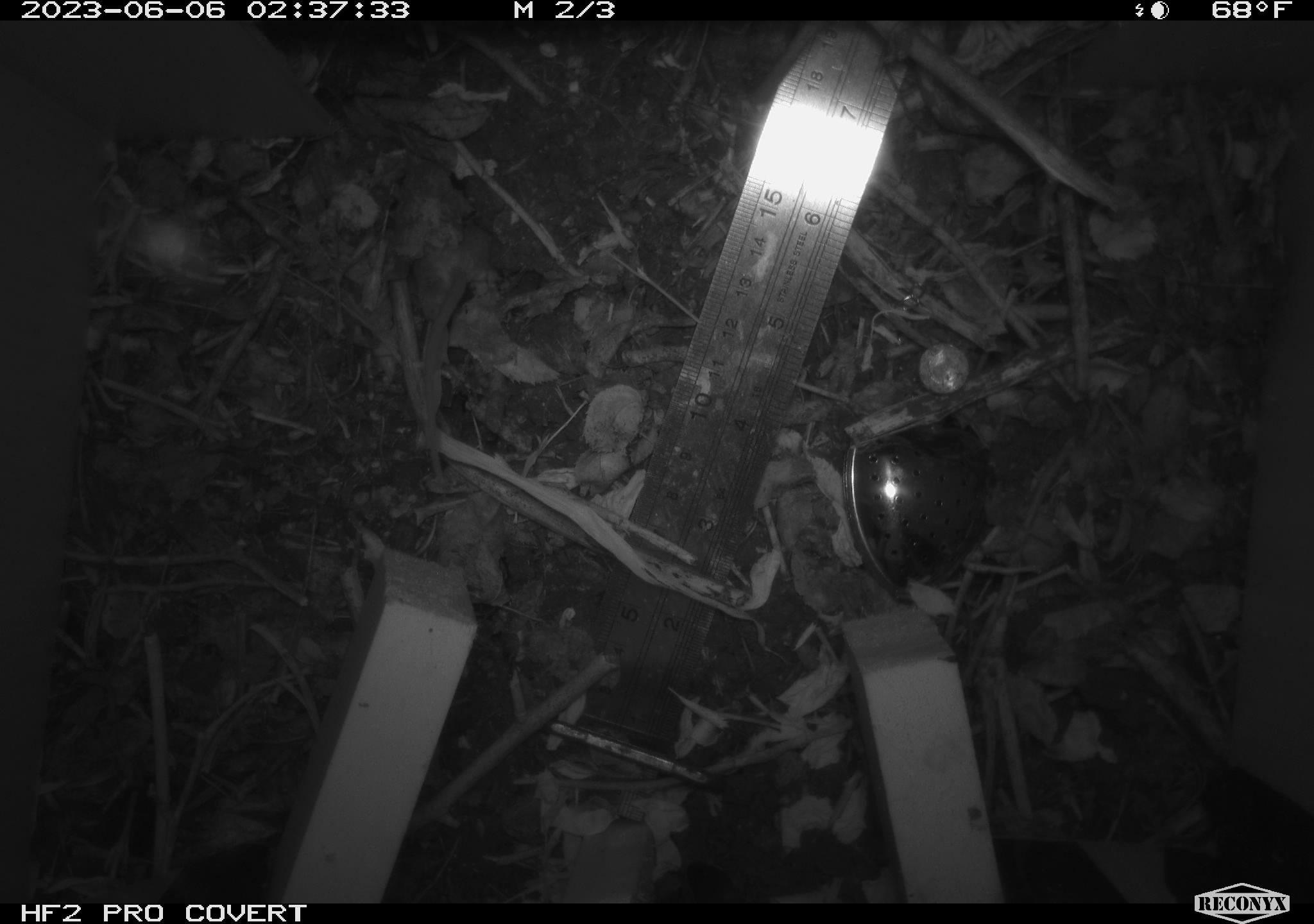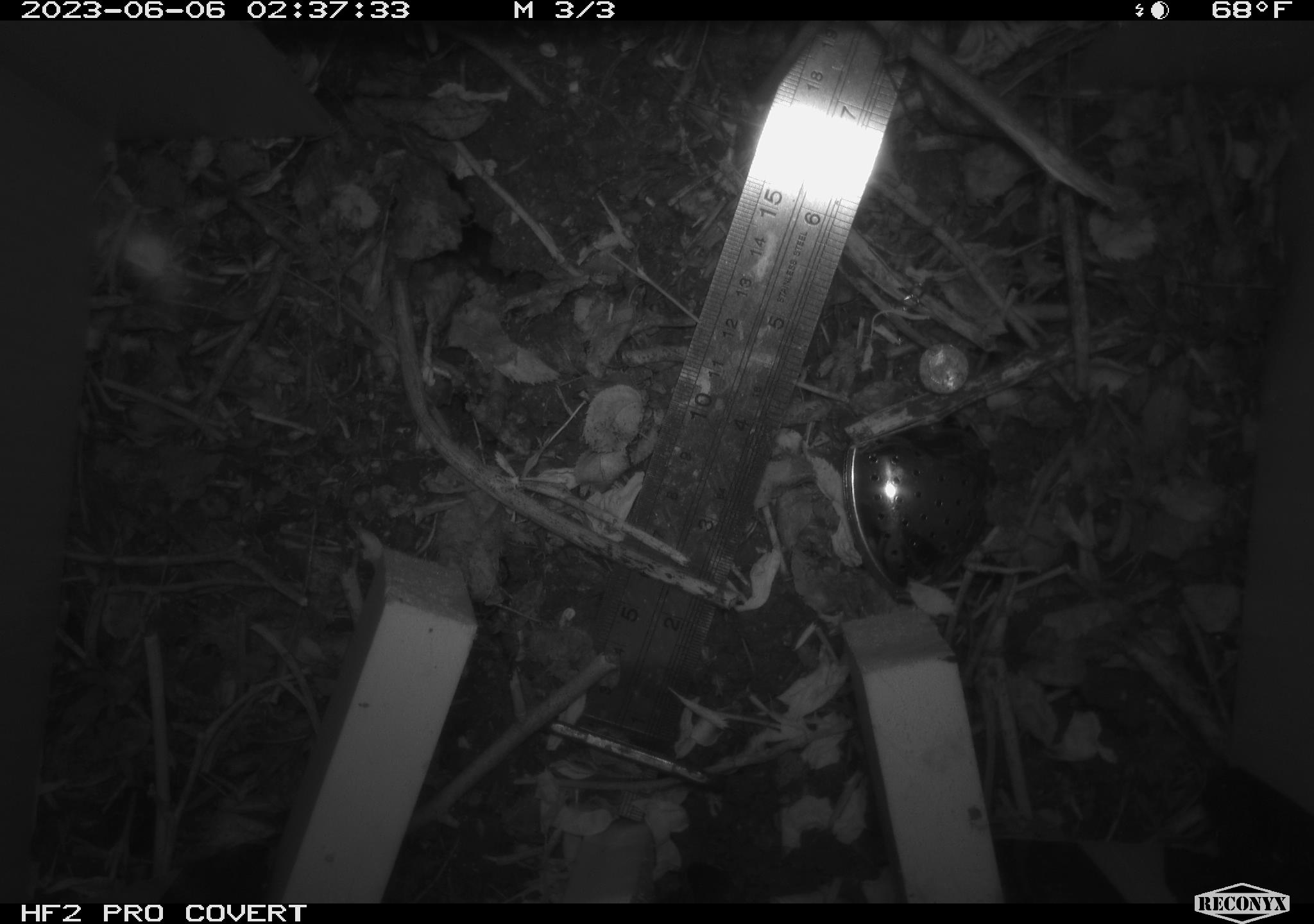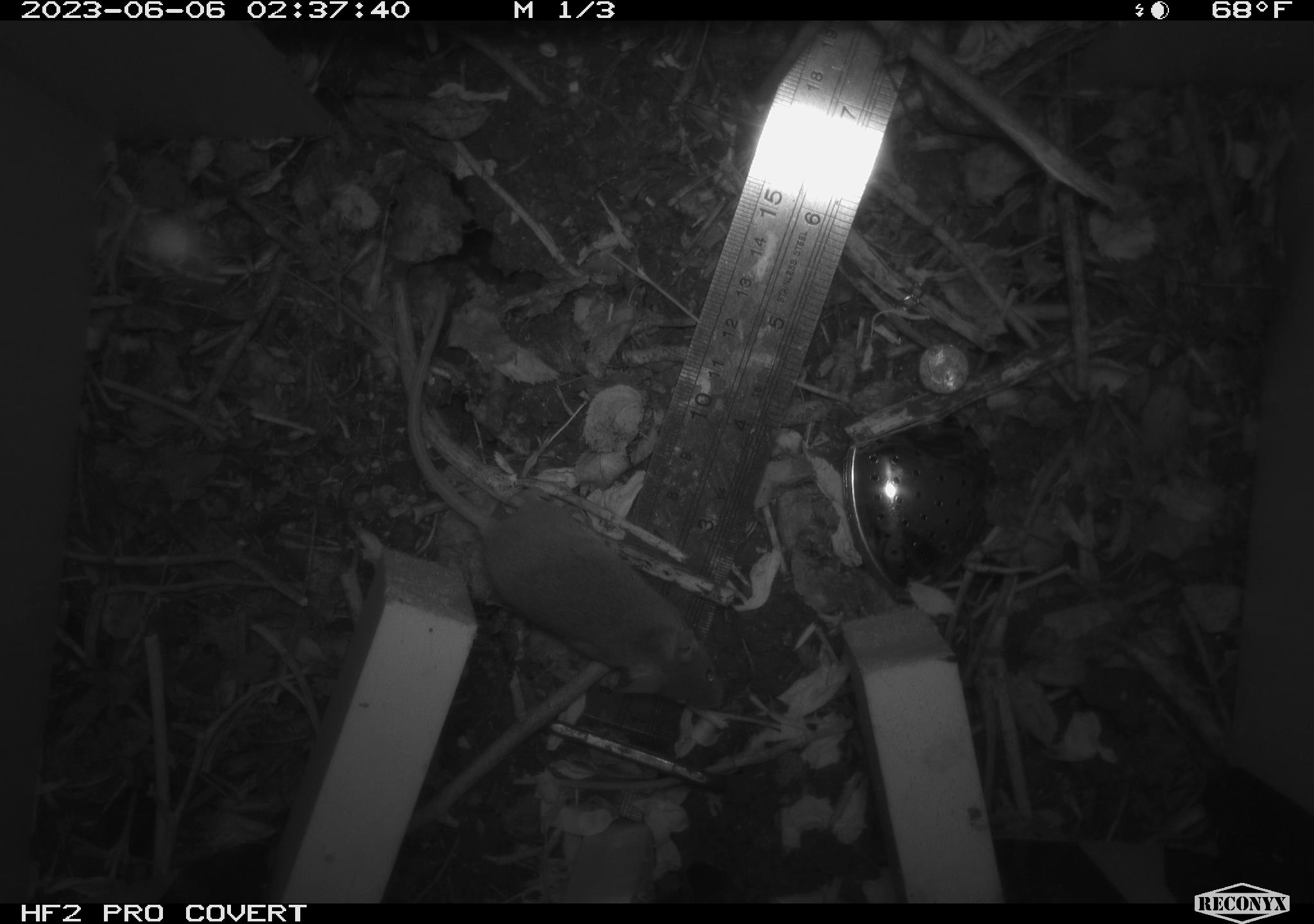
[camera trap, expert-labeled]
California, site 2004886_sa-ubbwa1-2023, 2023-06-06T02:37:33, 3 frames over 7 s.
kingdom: Animalia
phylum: Chordata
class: Mammalia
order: Rodentia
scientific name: Rodentia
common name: rodent